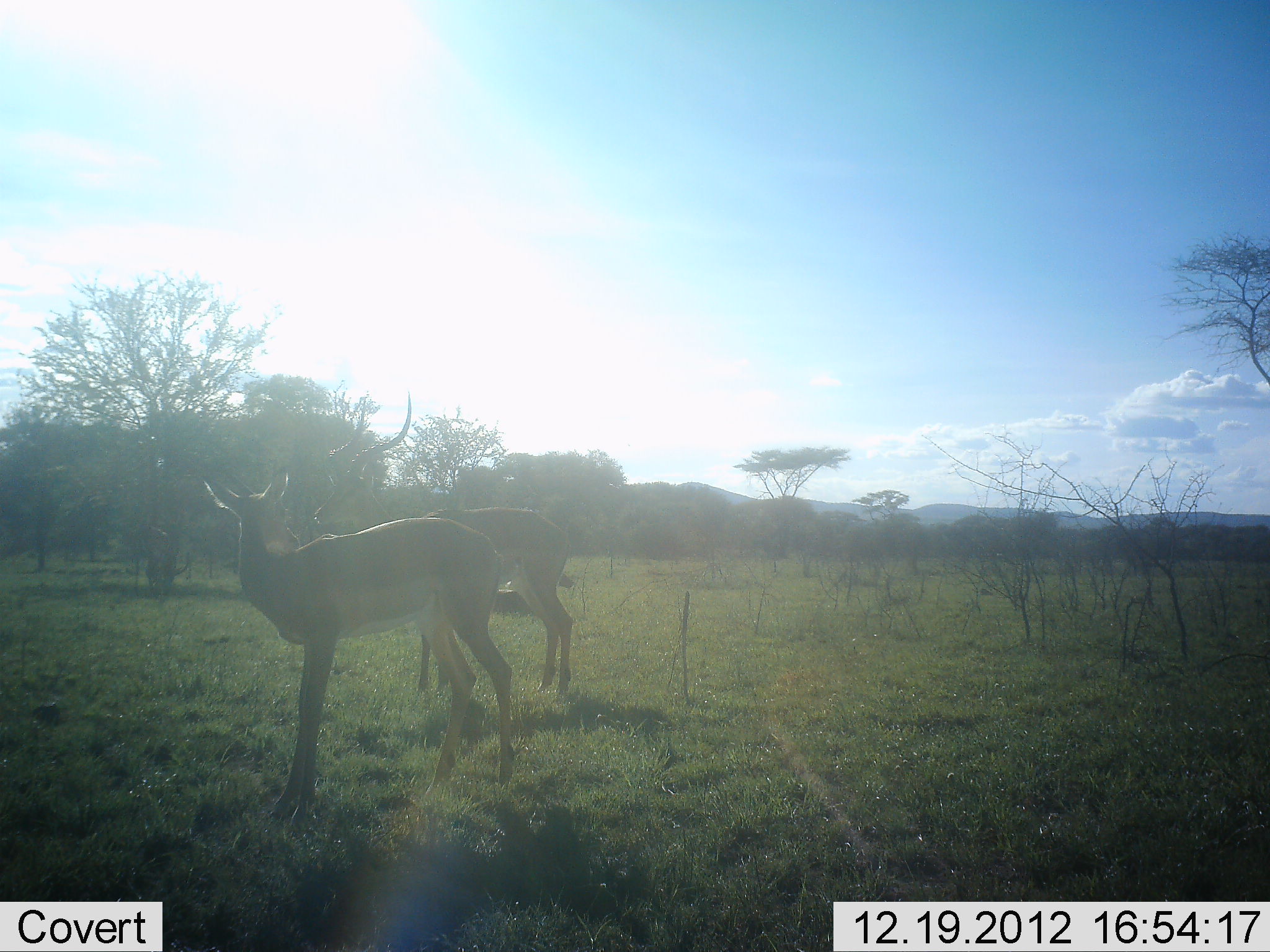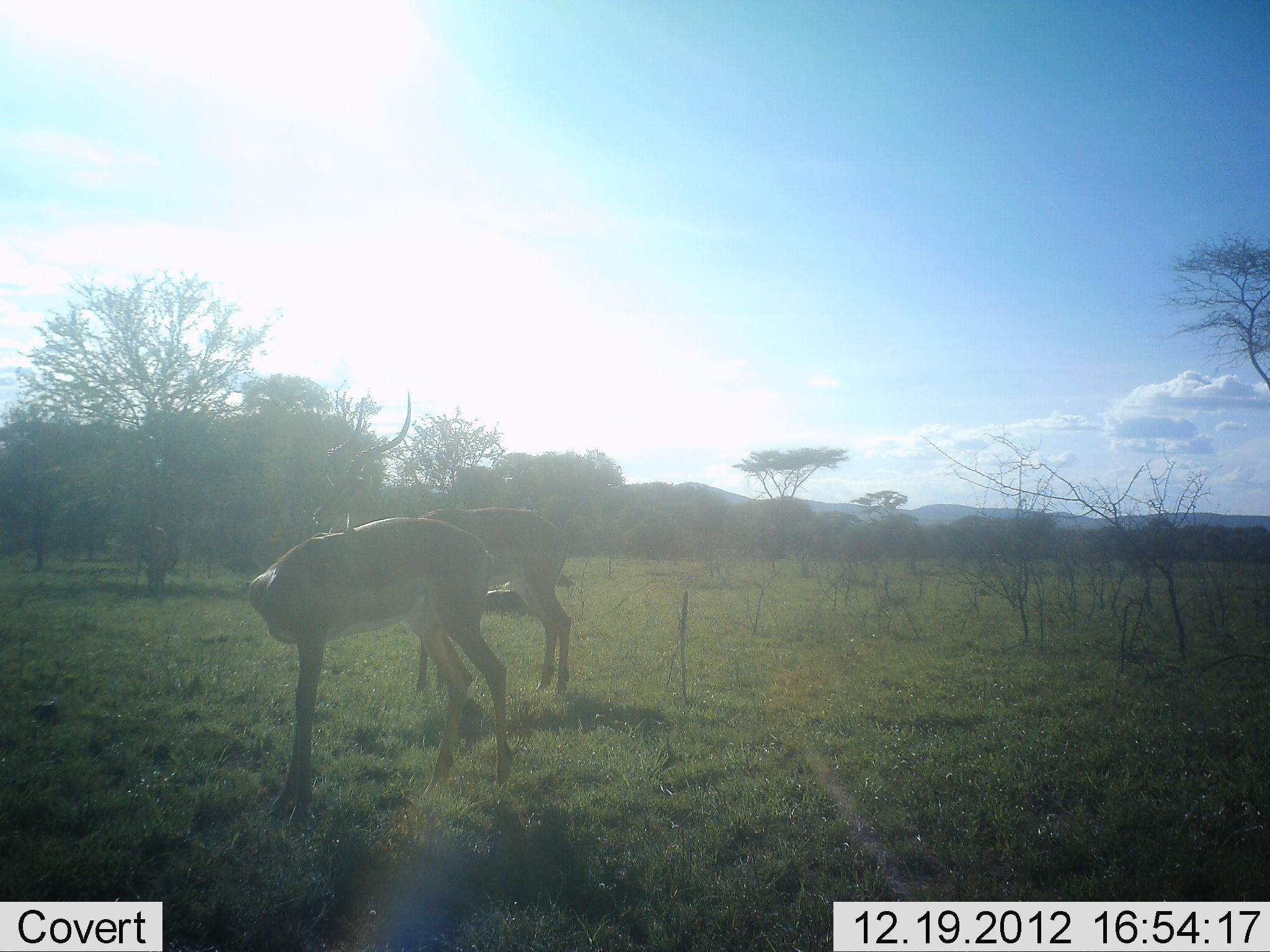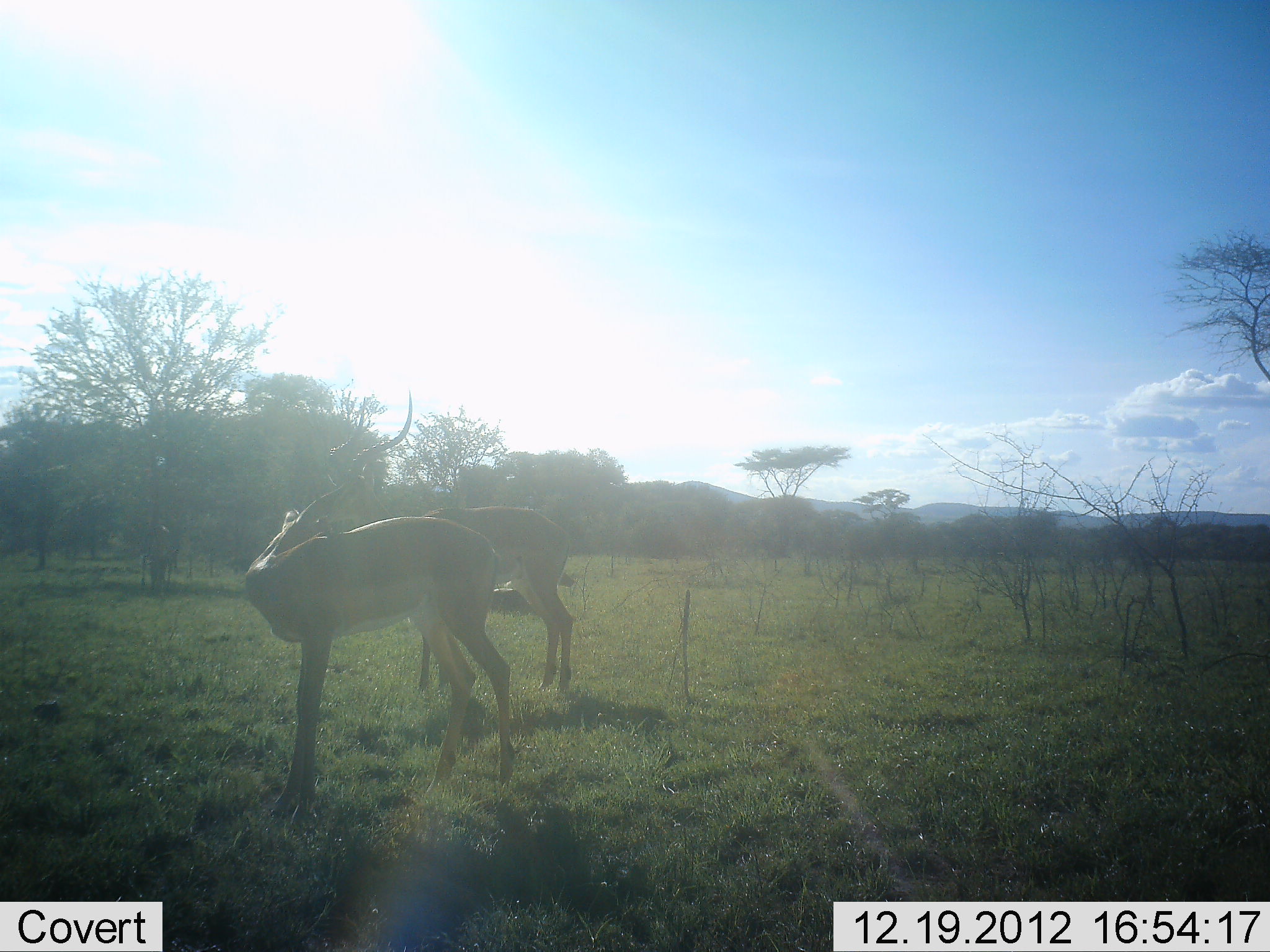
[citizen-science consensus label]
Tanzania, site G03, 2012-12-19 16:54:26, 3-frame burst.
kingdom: Animalia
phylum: Chordata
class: Mammalia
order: Artiodactyla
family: Bovidae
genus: Aepyceros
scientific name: Aepyceros melampus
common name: impala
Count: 2.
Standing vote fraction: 96%.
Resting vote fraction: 7%.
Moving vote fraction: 0%.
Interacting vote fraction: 4%.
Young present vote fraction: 0%.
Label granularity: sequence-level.